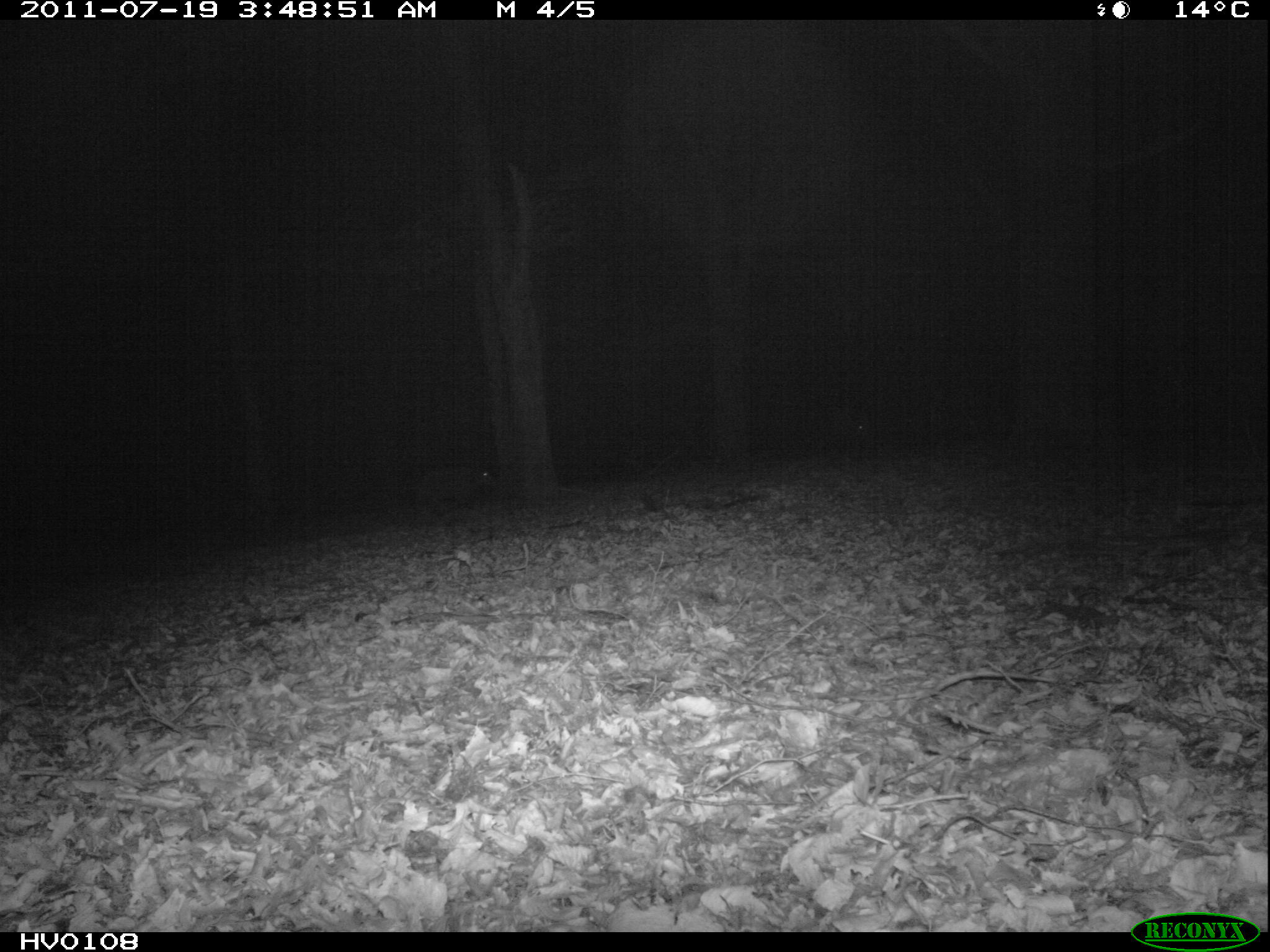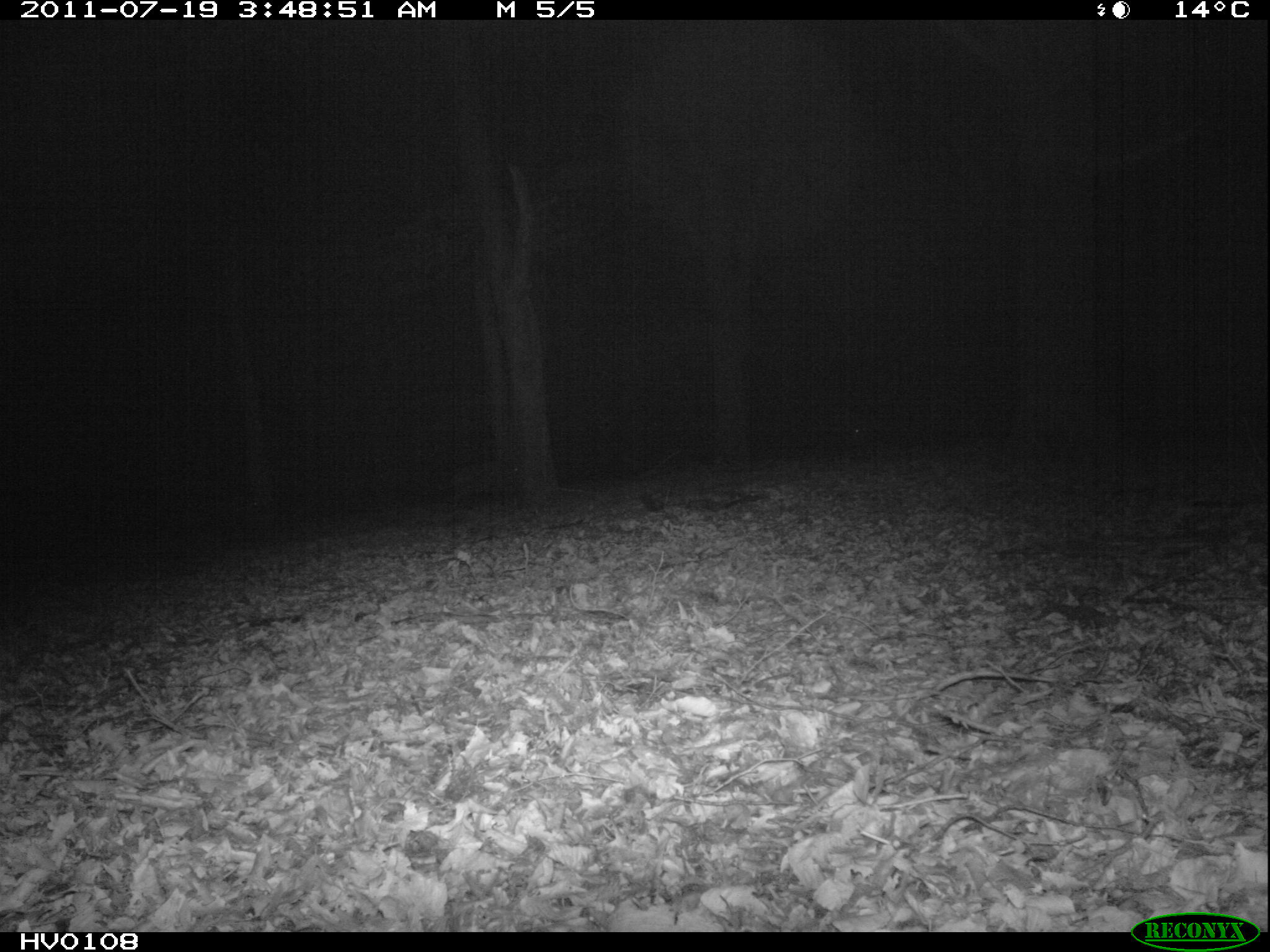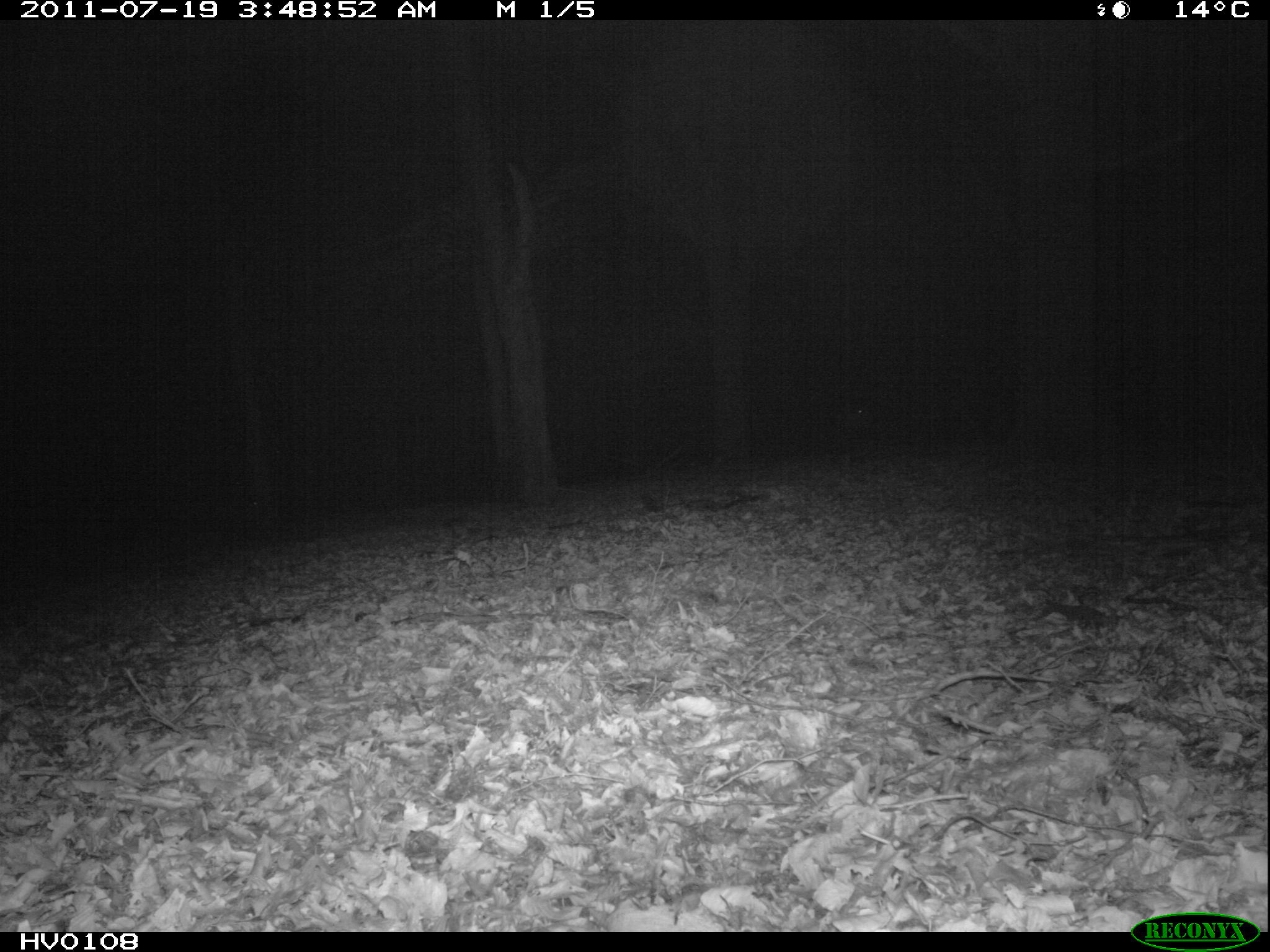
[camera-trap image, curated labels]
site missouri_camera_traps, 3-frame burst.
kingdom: Animalia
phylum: Chordata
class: Mammalia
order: Artiodactyla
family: Suidae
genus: Sus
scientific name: Sus scrofa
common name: wild boar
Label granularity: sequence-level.